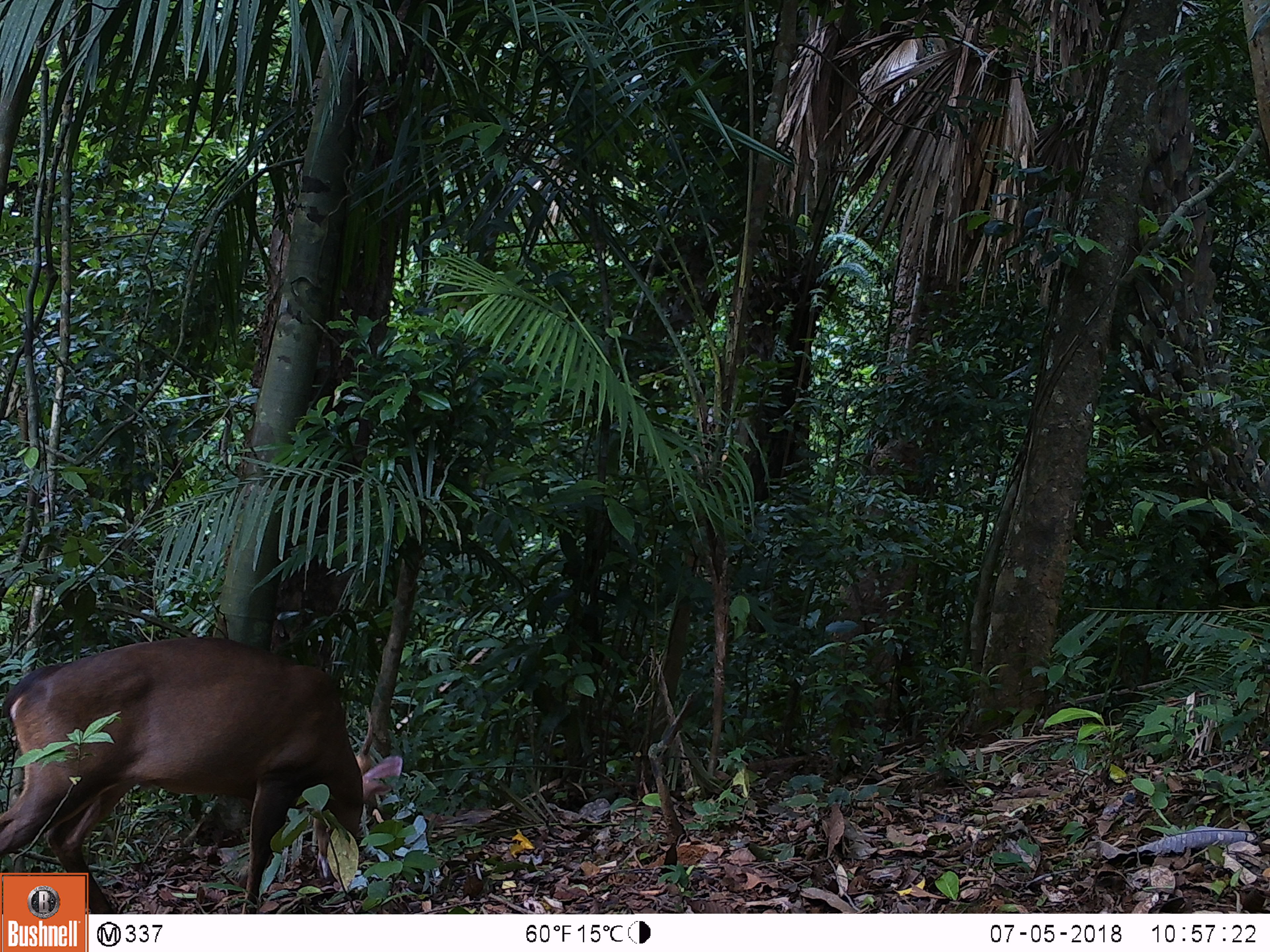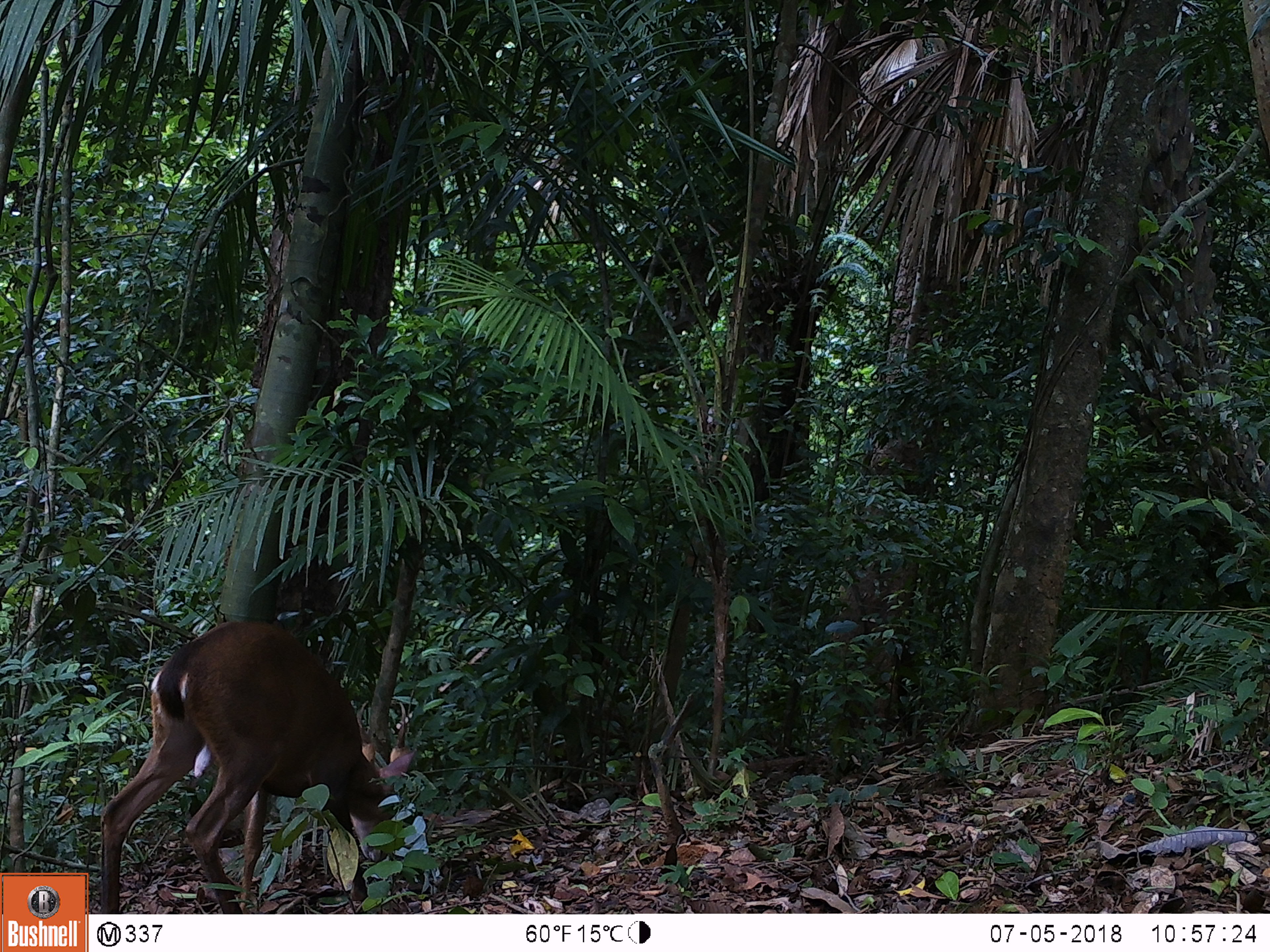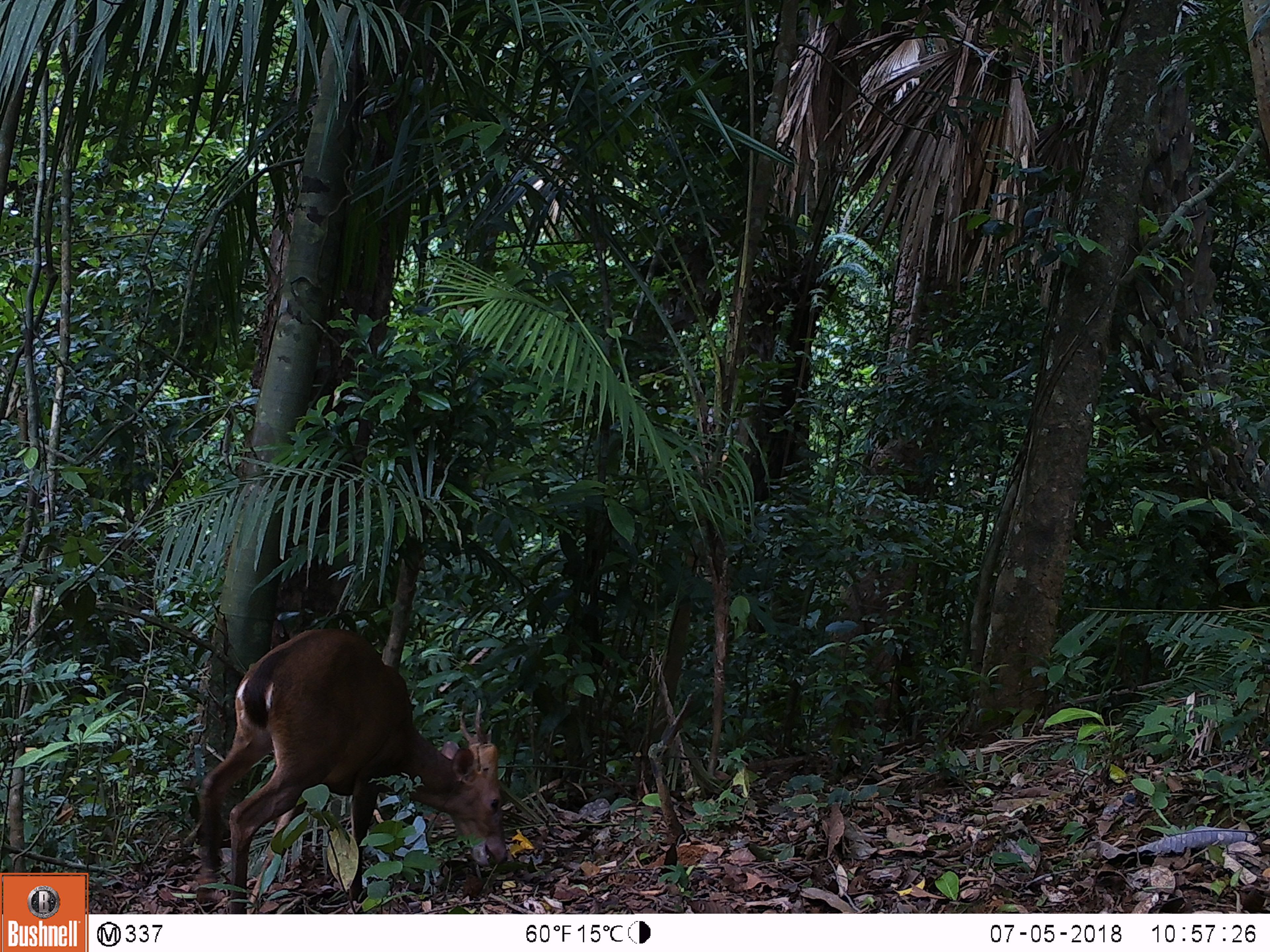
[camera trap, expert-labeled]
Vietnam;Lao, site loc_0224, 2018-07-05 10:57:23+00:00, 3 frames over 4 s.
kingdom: Animalia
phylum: Chordata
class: Mammalia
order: Artiodactyla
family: Cervidae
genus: Muntiacus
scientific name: Muntiacus vuquangensis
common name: large-antlered muntjac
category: large antlered muntjac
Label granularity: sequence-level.